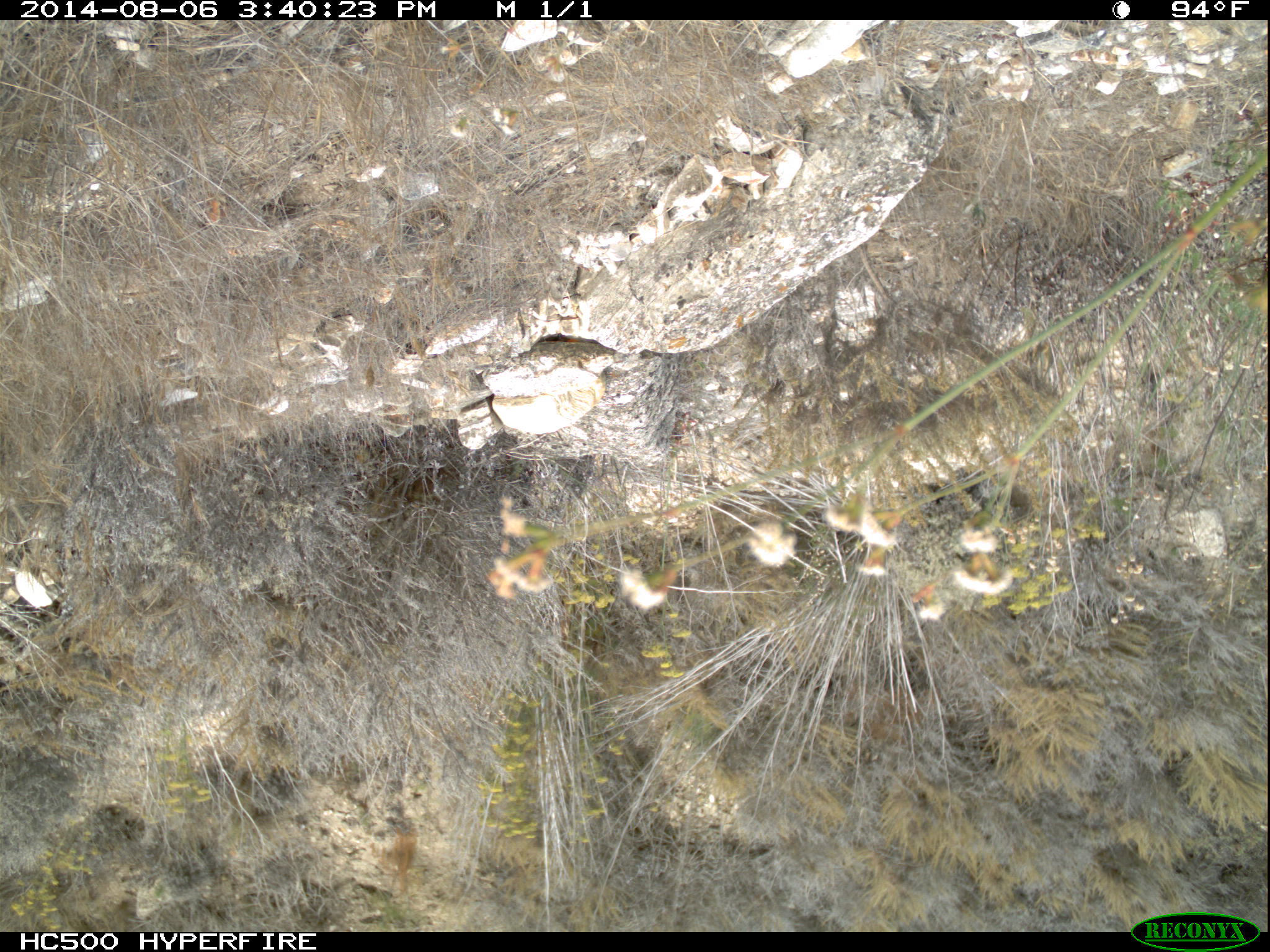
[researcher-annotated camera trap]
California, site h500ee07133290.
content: no animal present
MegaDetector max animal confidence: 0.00